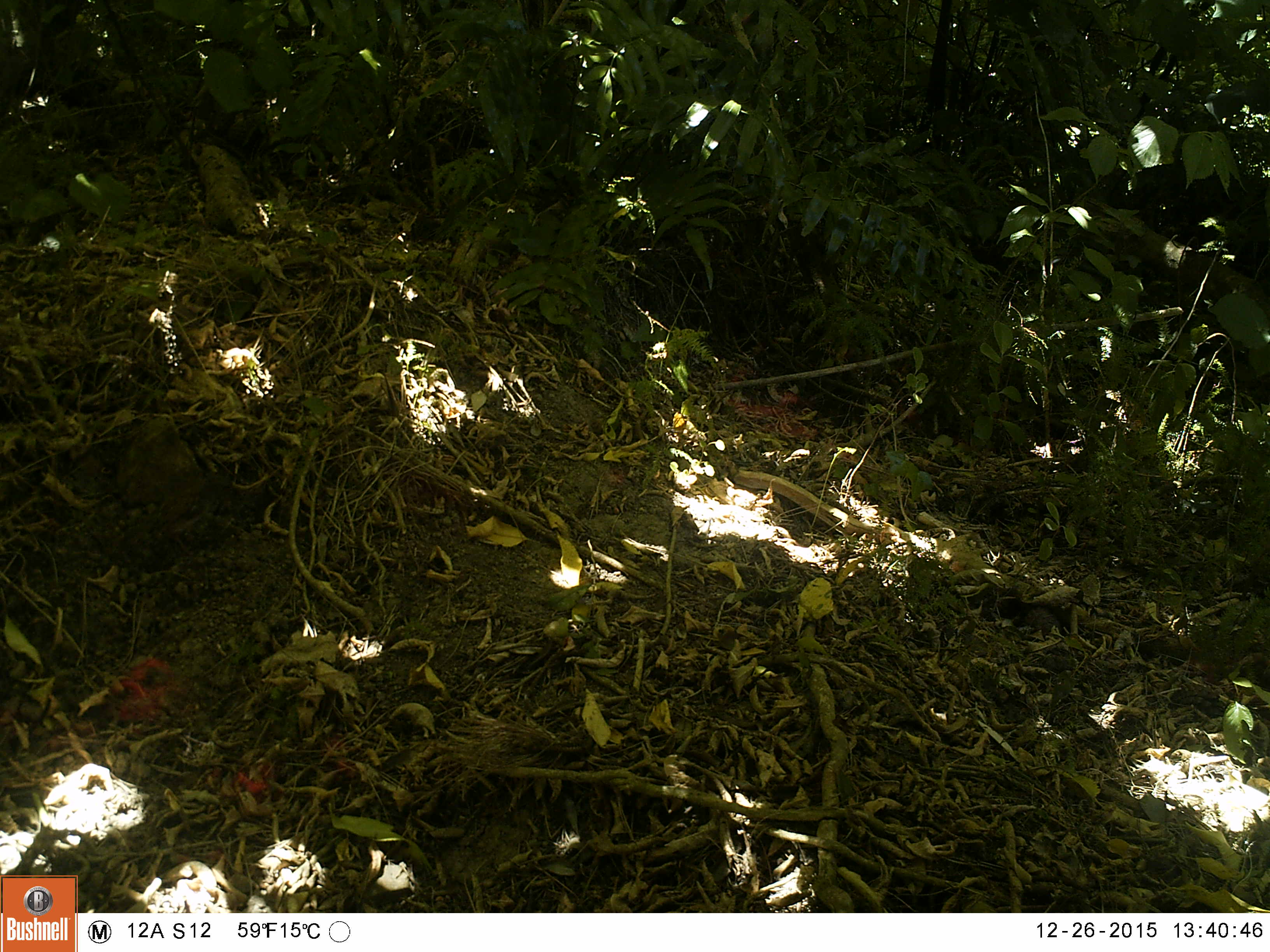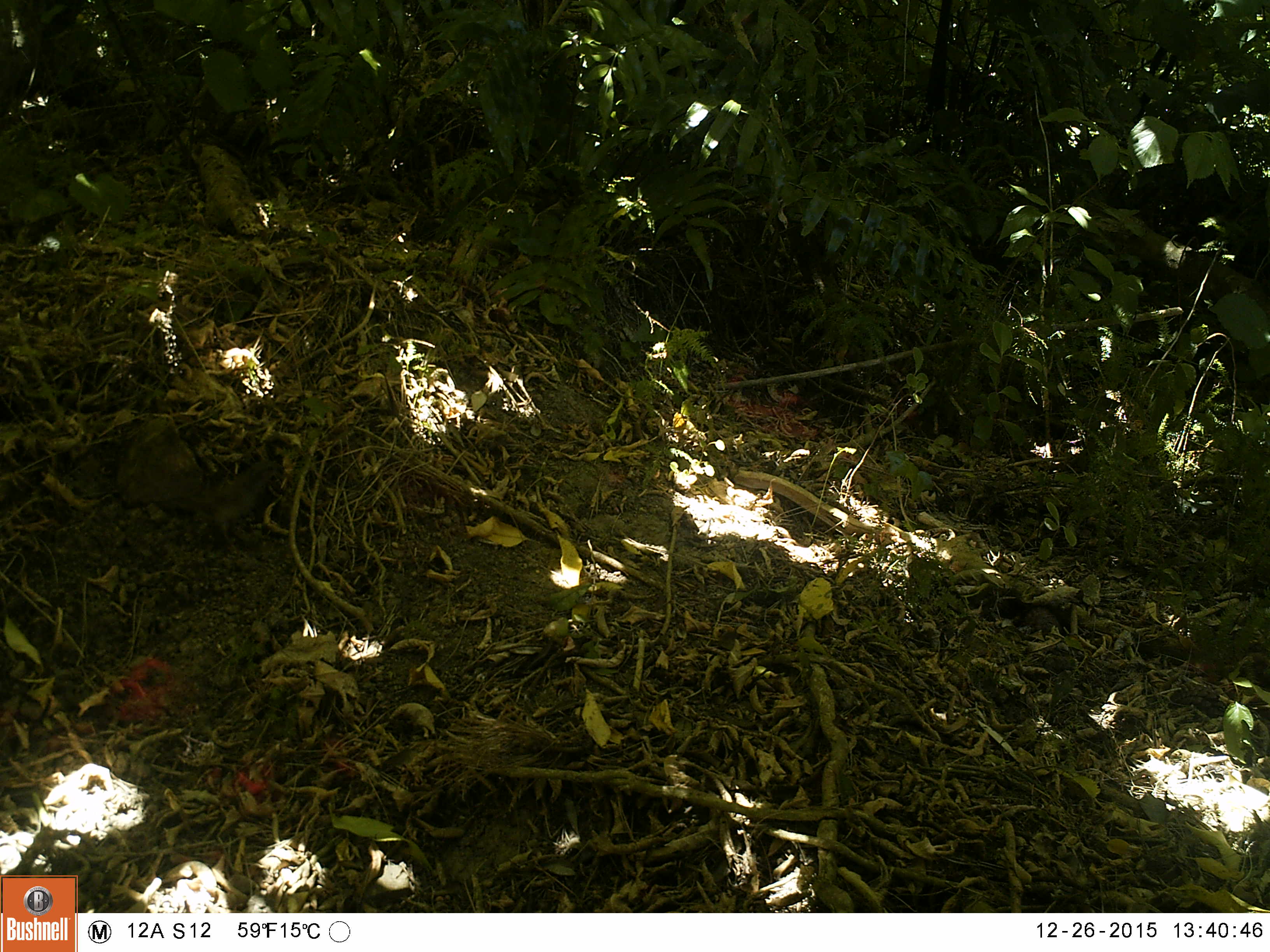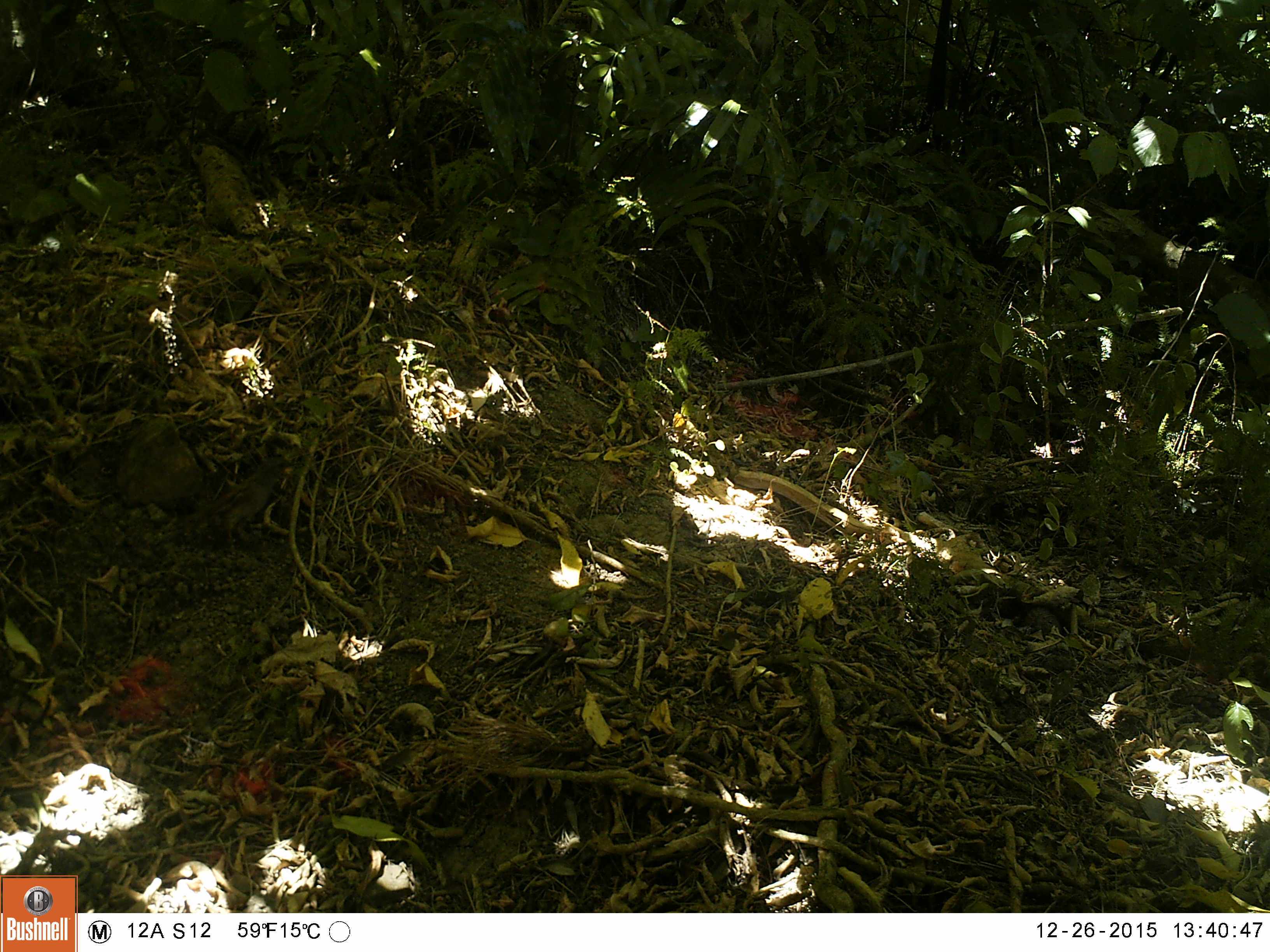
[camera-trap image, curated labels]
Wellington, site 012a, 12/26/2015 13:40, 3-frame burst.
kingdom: Animalia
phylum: Chordata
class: Aves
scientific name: Aves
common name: bird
Bird (Aves).